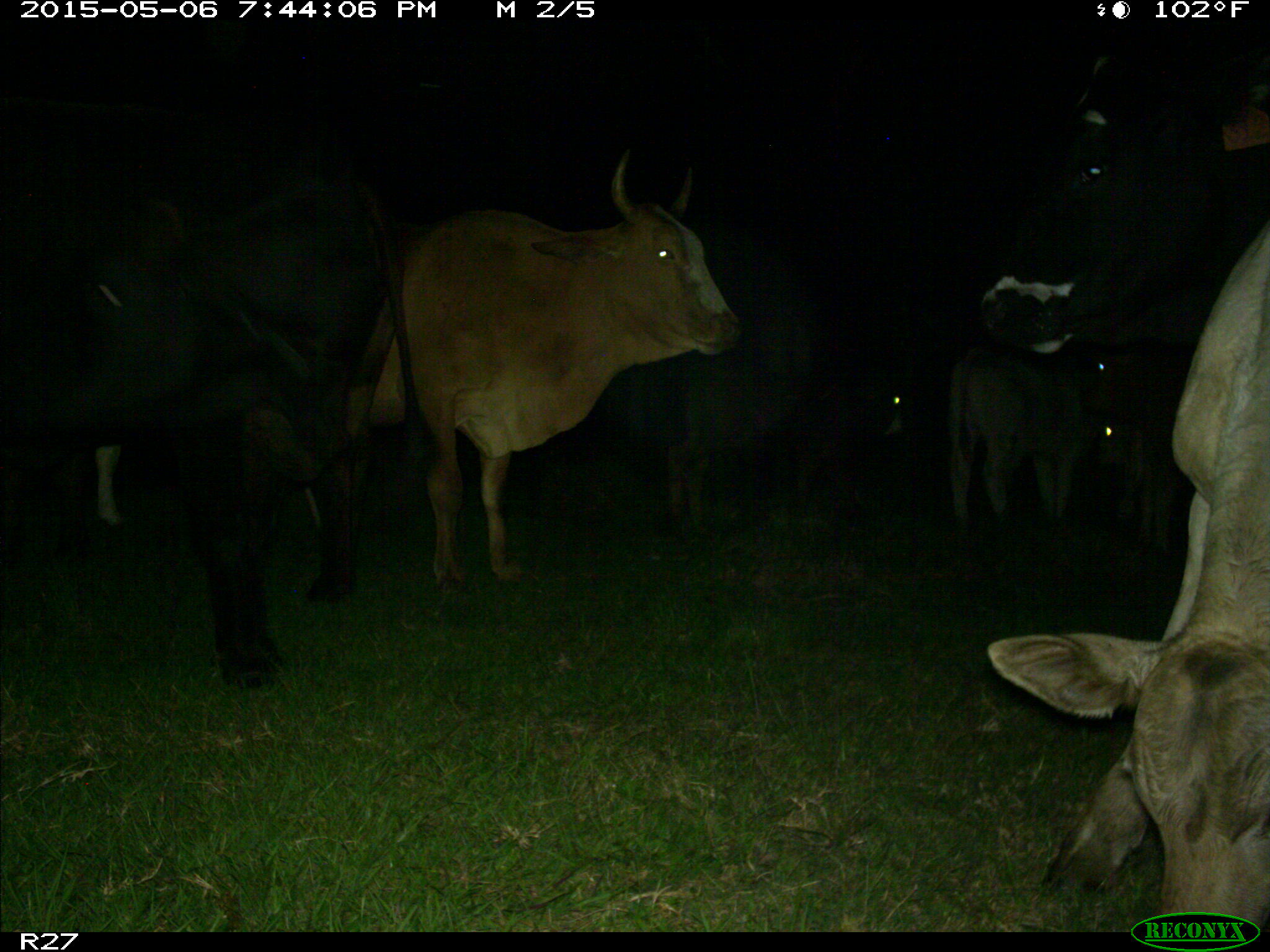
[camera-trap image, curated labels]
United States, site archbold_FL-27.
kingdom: Animalia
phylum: Chordata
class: Mammalia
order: Artiodactyla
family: Bovidae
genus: Bos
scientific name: Bos taurus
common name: domestic cow